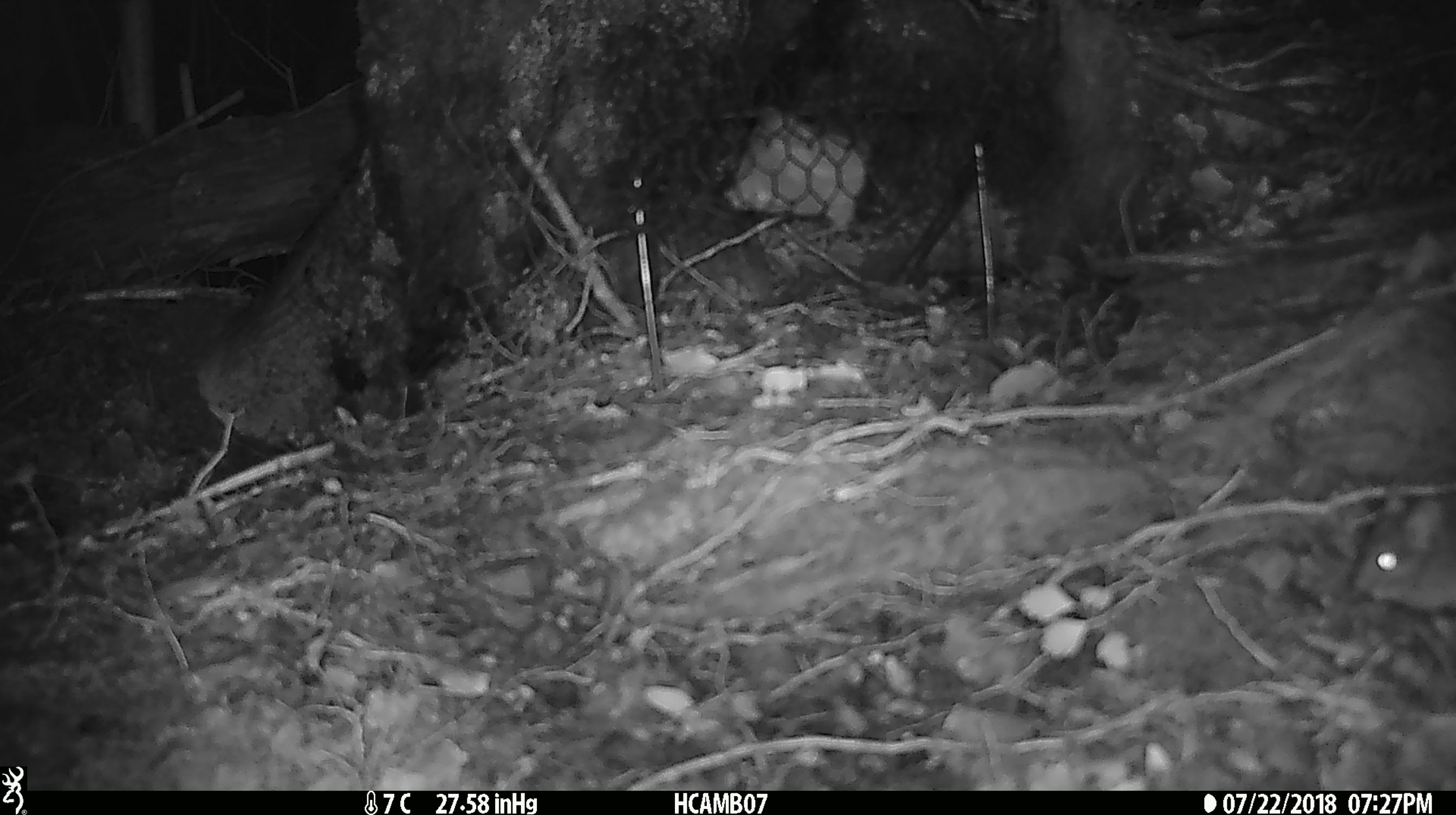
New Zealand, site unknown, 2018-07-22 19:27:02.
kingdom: Animalia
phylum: Chordata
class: Mammalia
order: Rodentia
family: Muridae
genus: Mus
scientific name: Mus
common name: mouse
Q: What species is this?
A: Mouse (Mus).